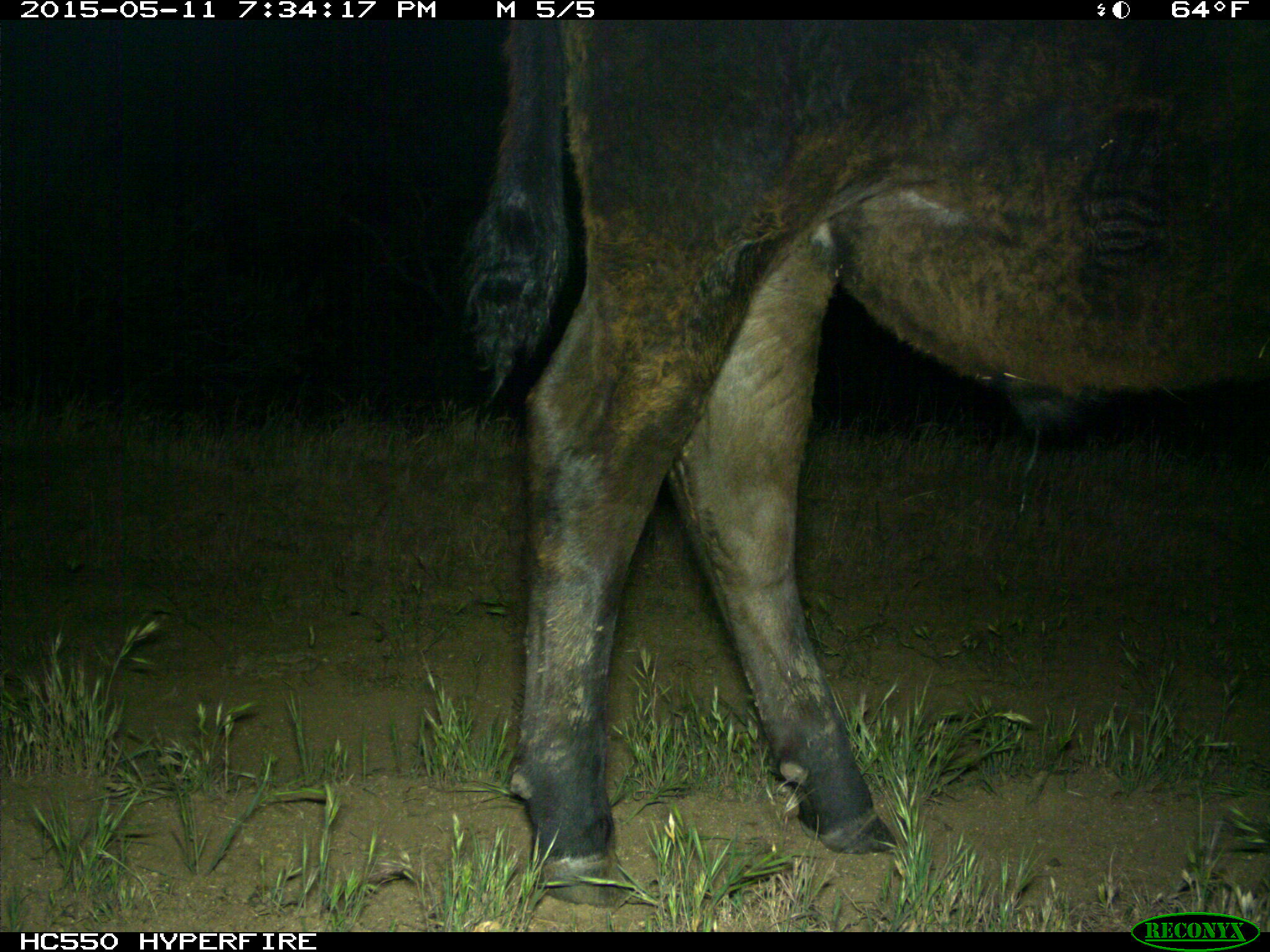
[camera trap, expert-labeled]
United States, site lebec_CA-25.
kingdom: Animalia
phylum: Chordata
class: Mammalia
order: Artiodactyla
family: Bovidae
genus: Bos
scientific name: Bos taurus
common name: domestic cow